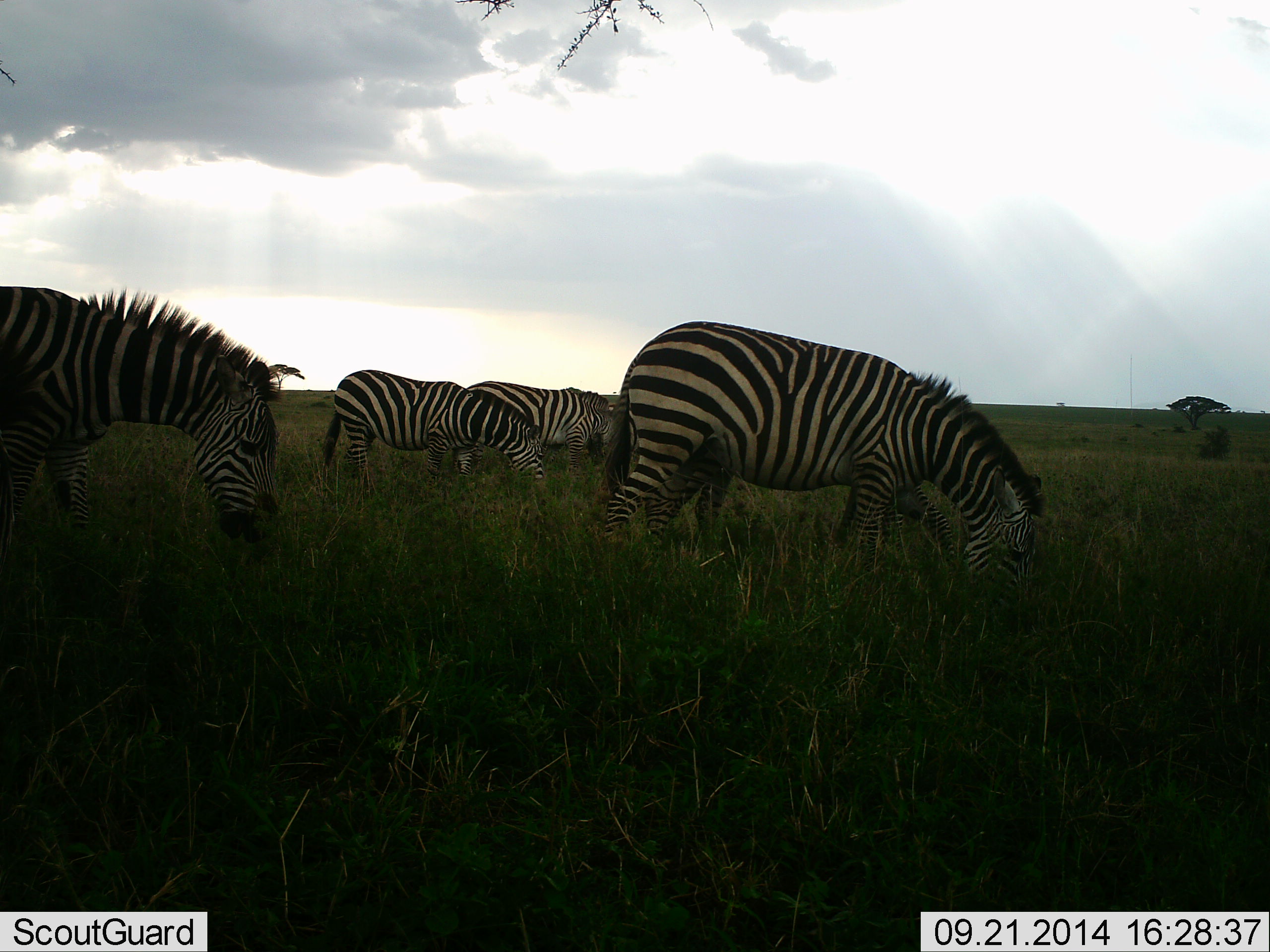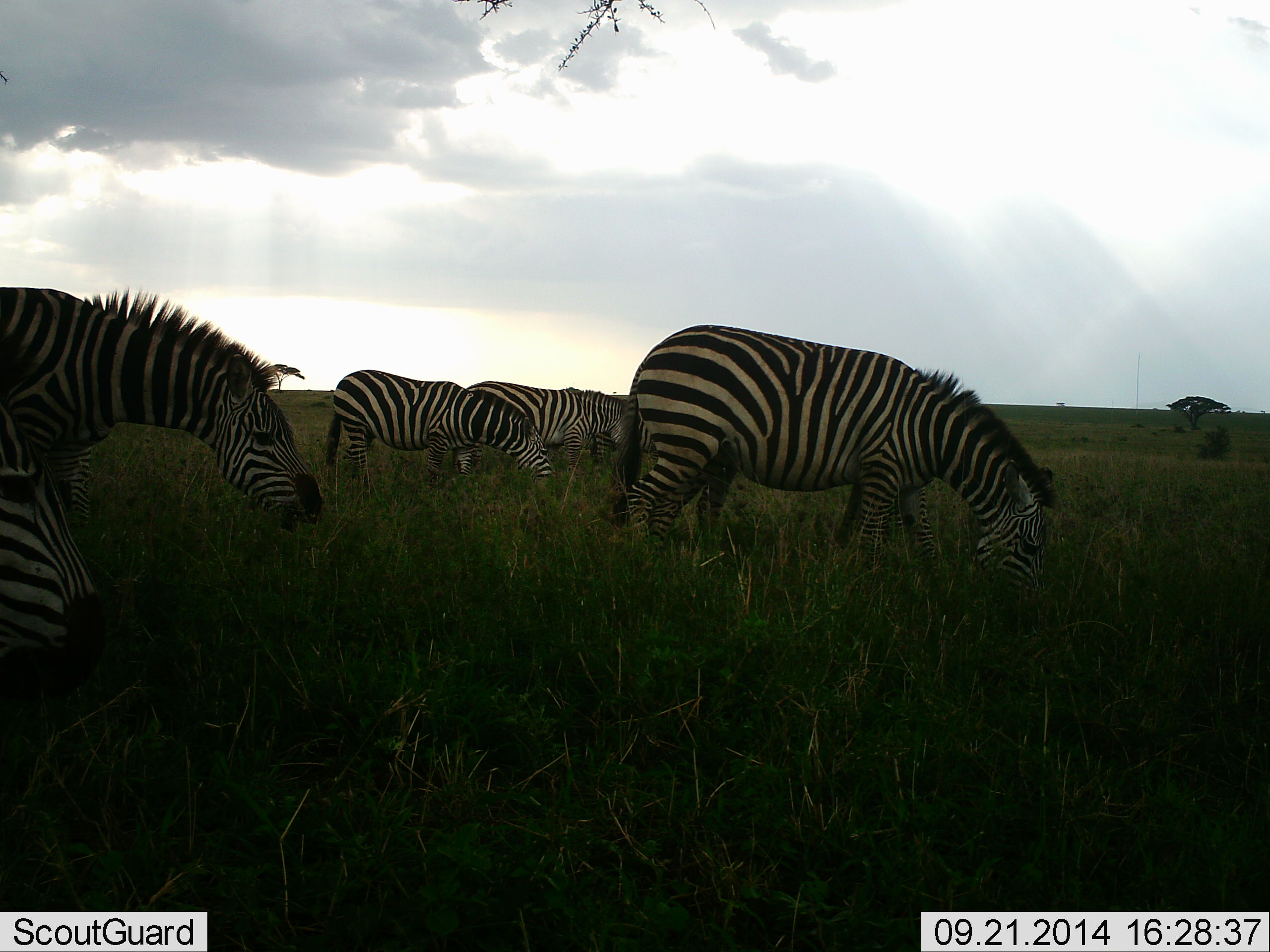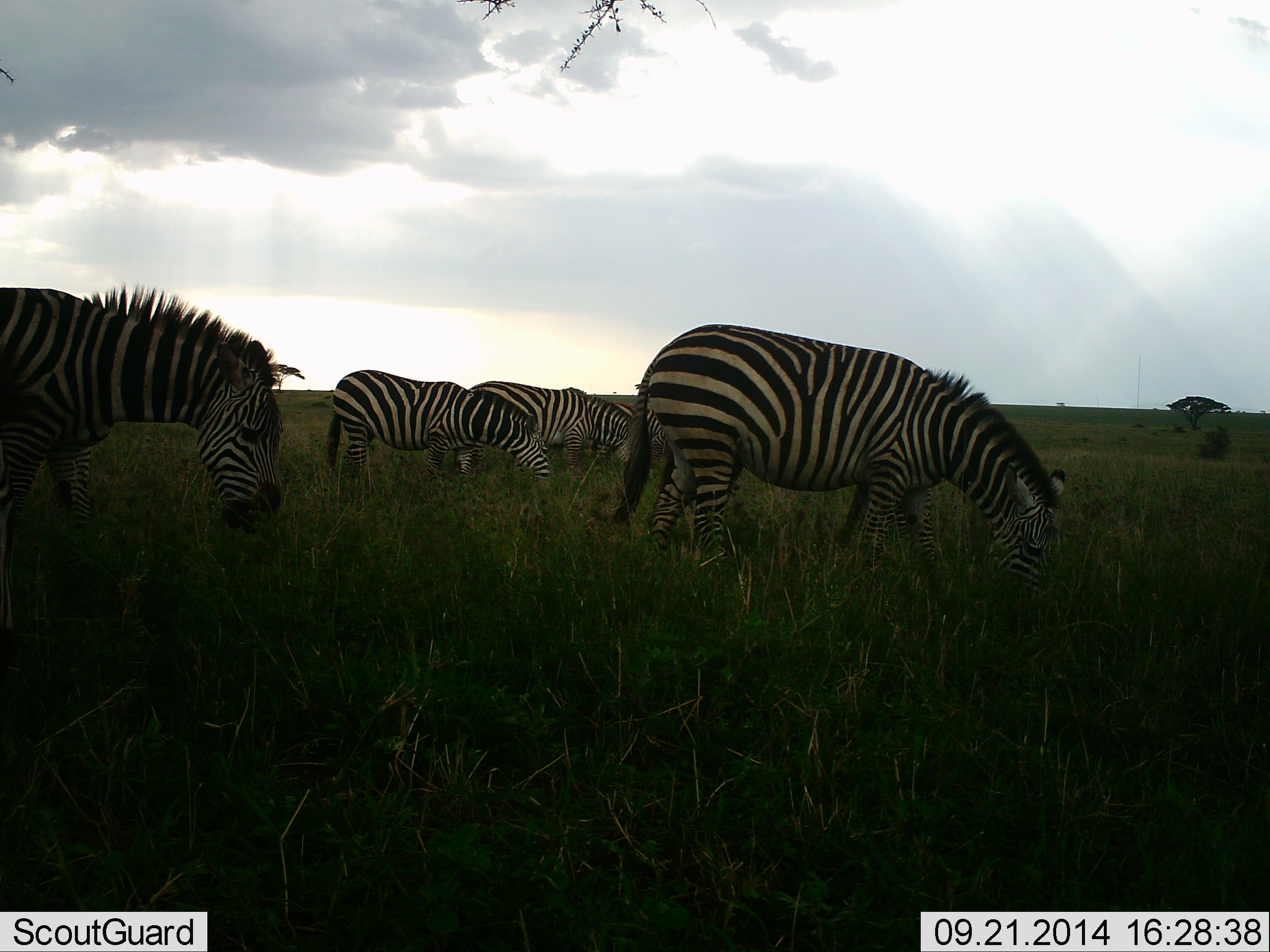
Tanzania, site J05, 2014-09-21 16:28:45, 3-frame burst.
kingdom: Animalia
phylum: Chordata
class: Mammalia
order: Perissodactyla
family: Equidae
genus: Equus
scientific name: Equus quagga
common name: plains zebra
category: zebra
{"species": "zebra (plains zebra) (Equus quagga)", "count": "5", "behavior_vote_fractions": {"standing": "10%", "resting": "0%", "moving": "20%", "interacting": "0%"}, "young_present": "0%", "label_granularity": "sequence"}